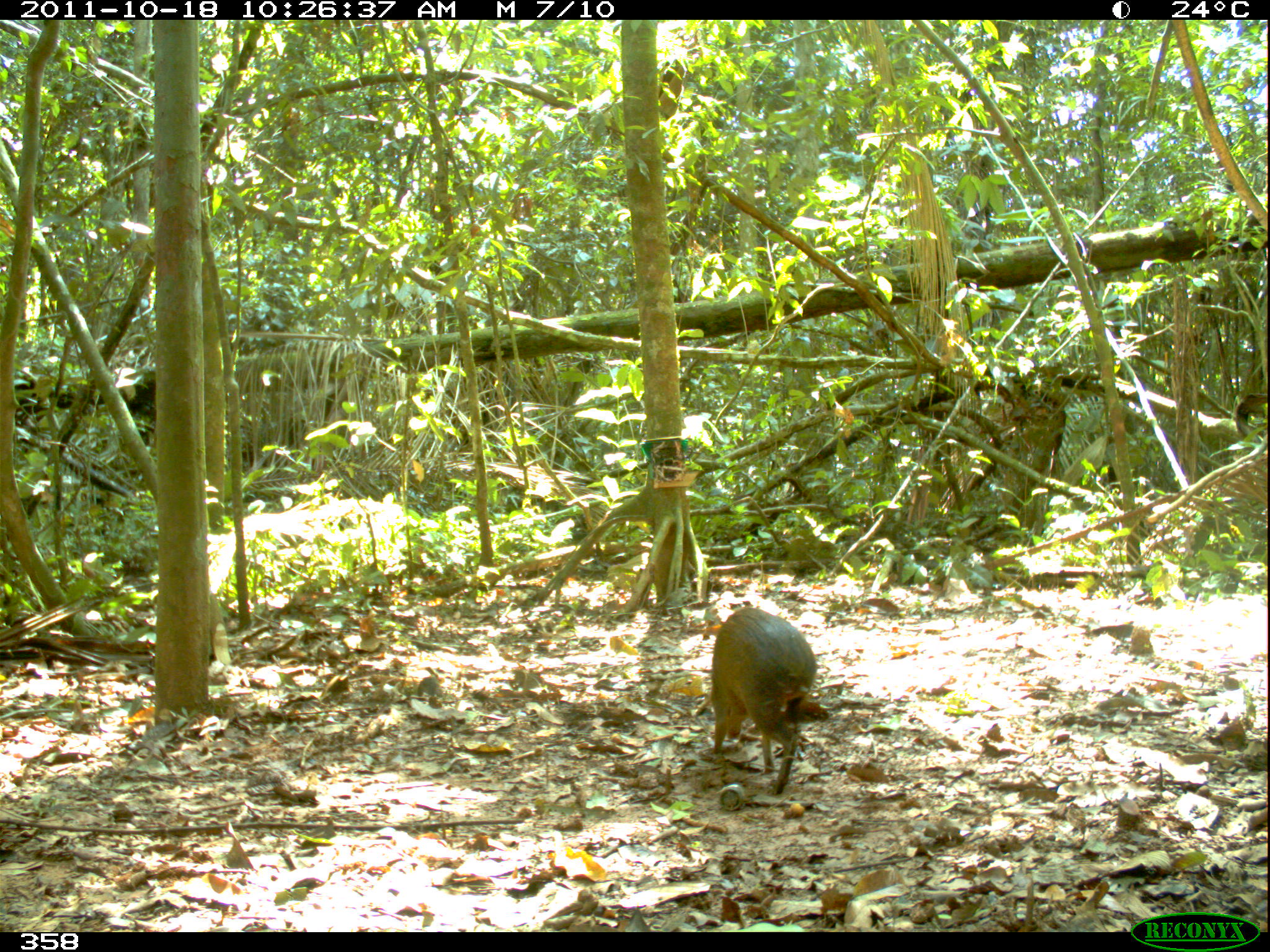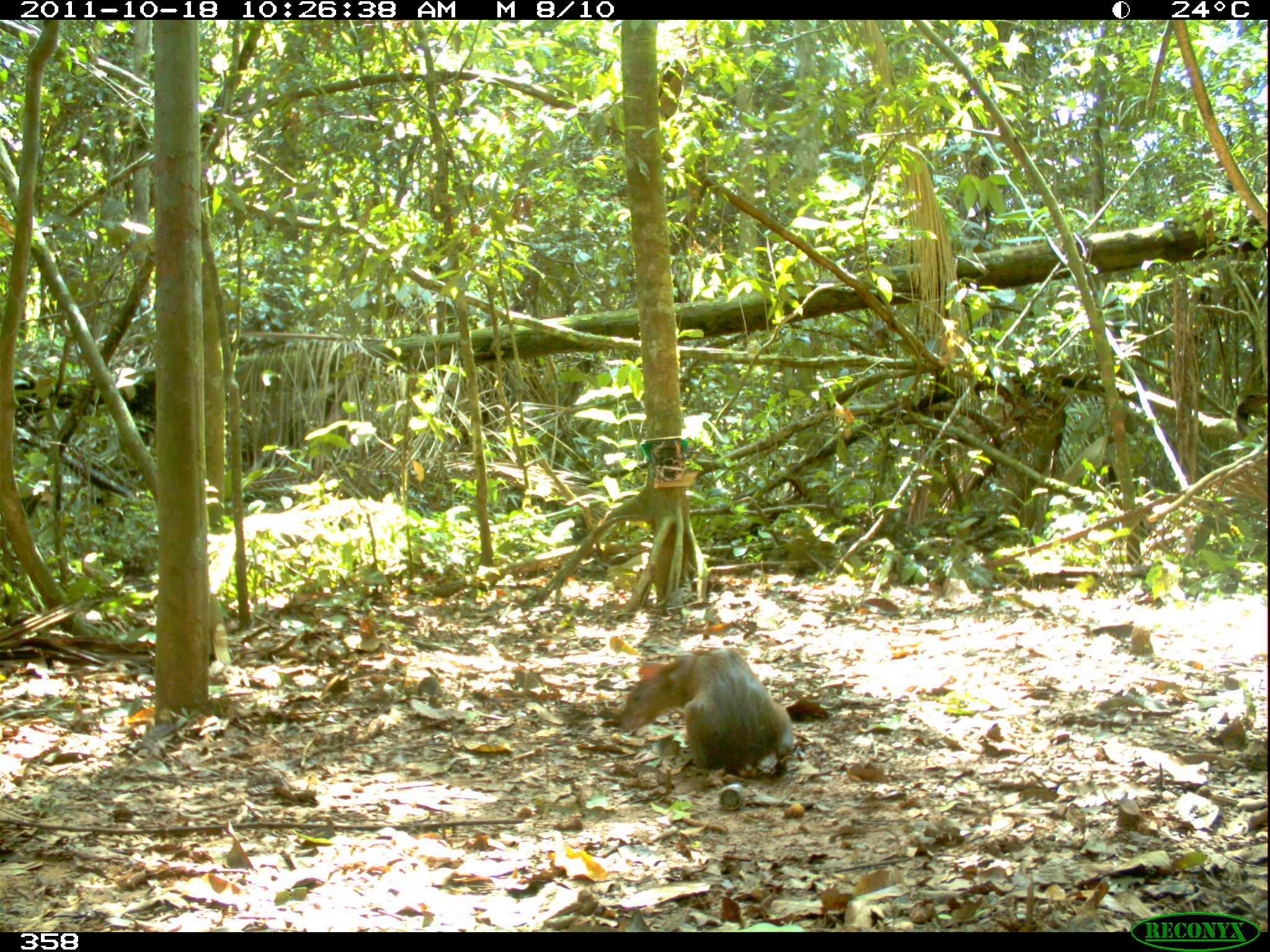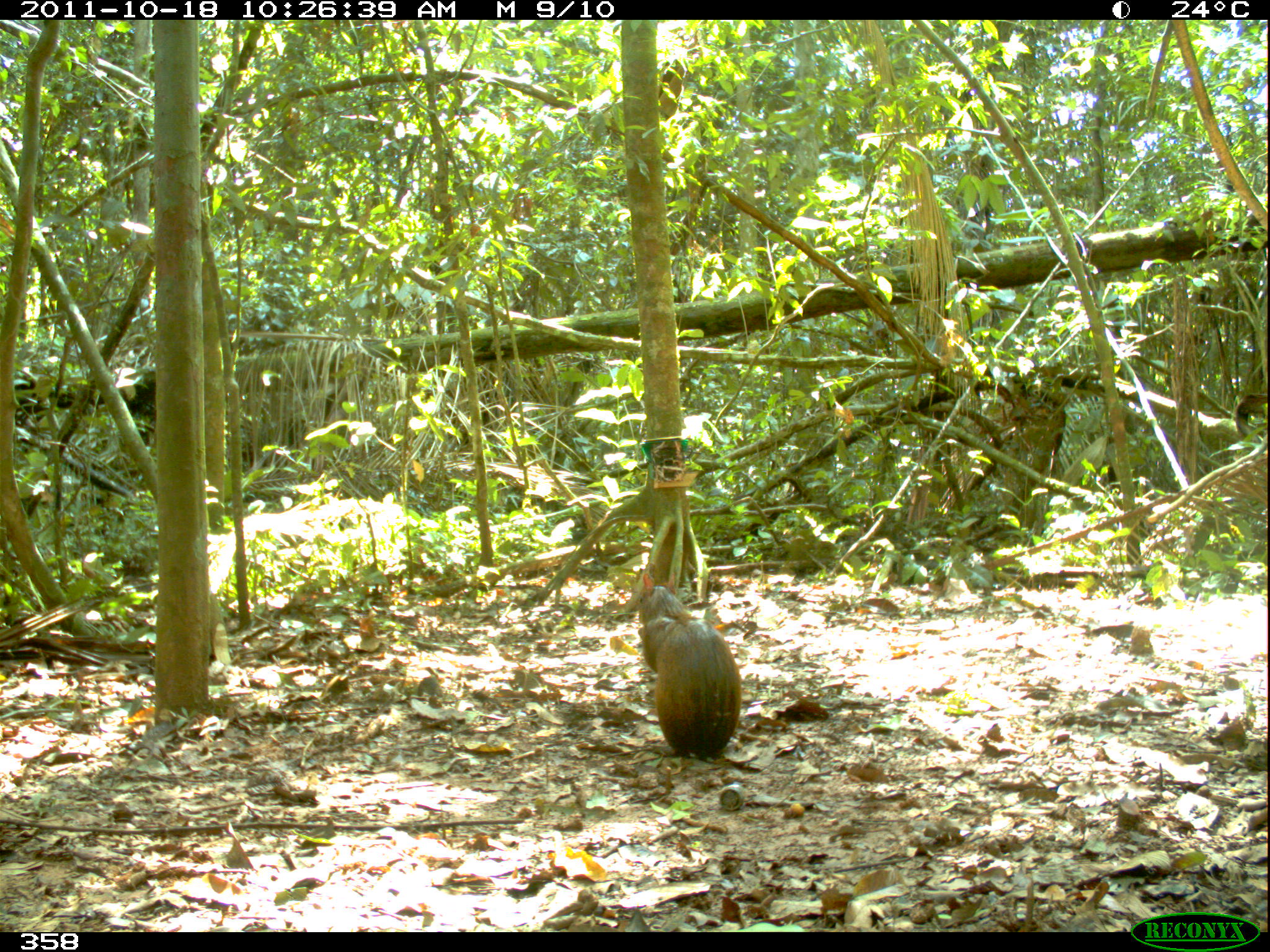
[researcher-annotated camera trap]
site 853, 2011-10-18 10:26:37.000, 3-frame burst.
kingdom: Animalia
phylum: Chordata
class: Mammalia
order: Rodentia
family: Dasyproctidae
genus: Dasyprocta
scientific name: Dasyprocta punctata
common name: central american agouti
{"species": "Dasyprocta punctata (central american agouti)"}